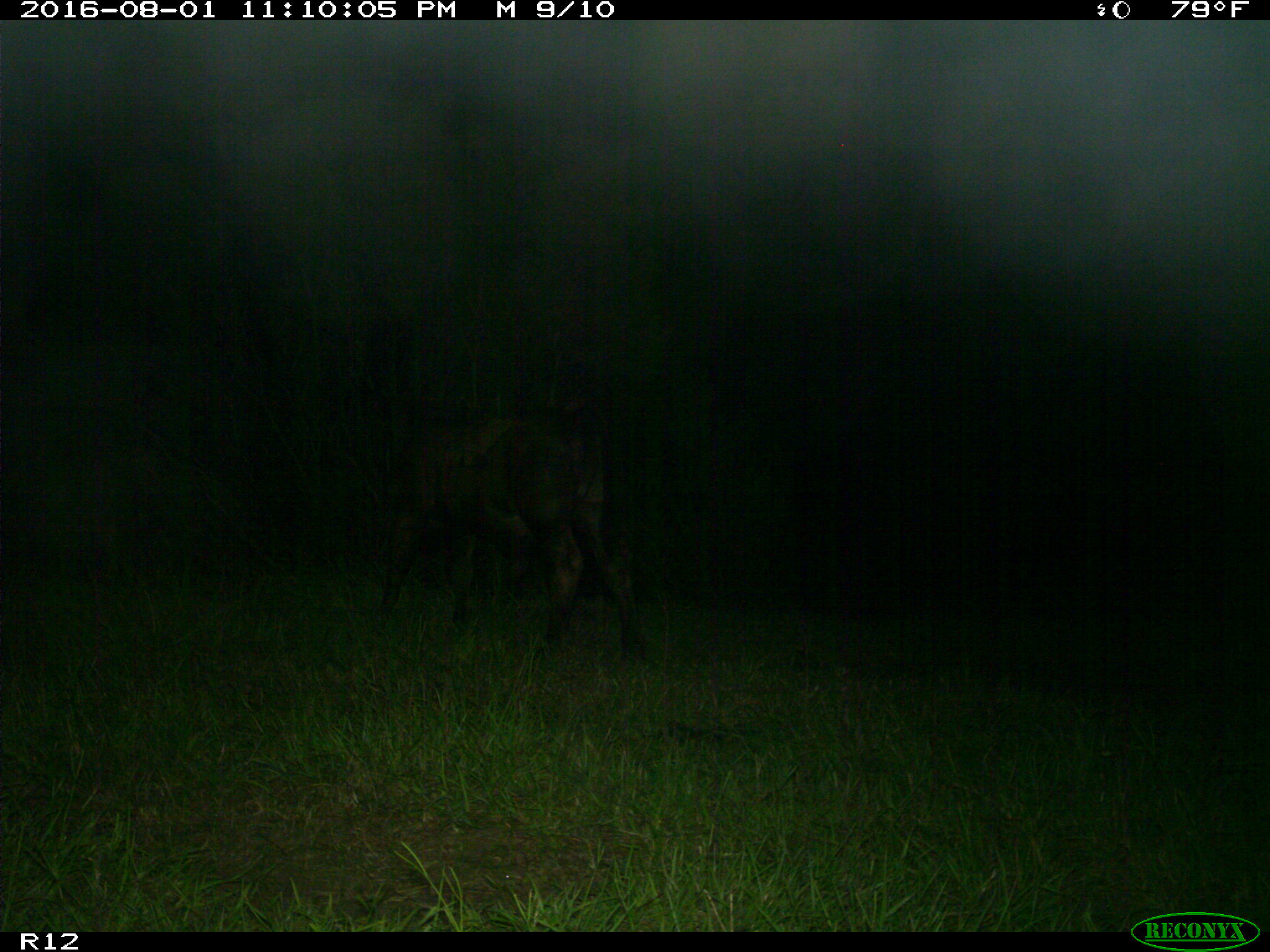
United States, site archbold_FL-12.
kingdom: Animalia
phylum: Chordata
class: Mammalia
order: Artiodactyla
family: Bovidae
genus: Bos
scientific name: Bos taurus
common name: domestic cow